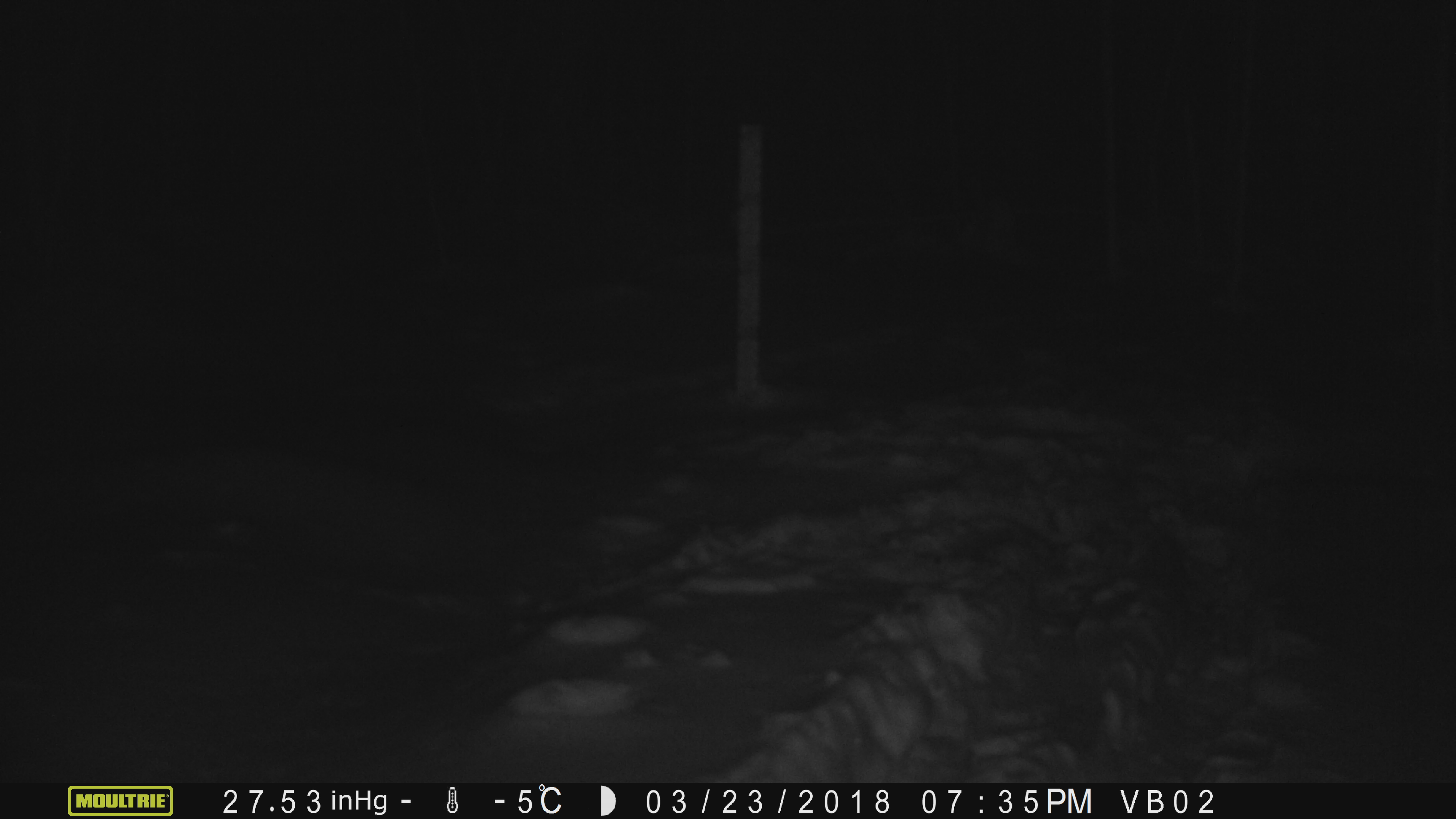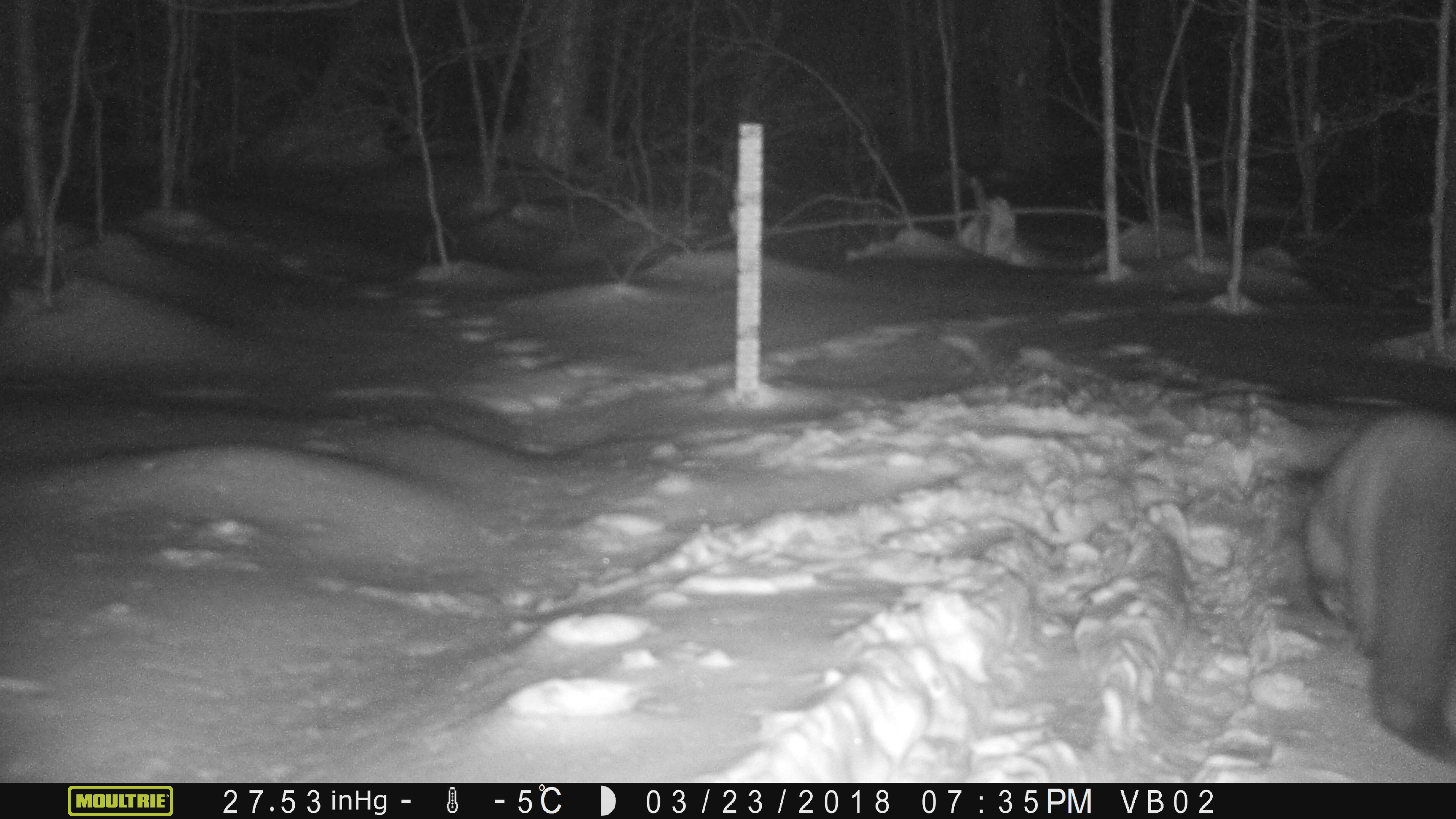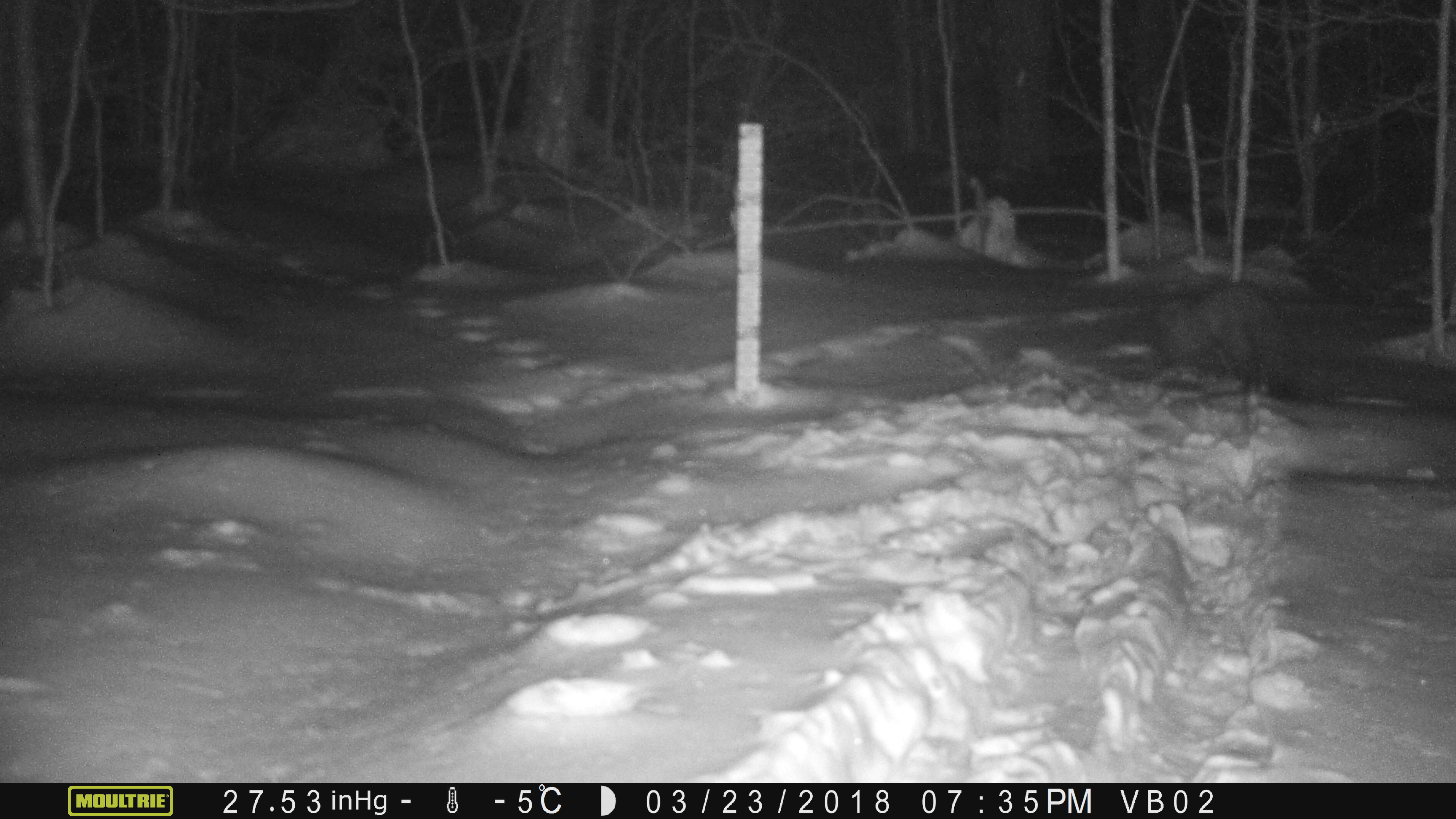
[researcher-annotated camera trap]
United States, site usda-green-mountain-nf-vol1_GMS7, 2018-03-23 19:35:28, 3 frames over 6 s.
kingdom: Animalia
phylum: Chordata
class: Mammalia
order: Carnivora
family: Mustelidae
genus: Pekania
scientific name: Pekania pennanti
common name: fisher